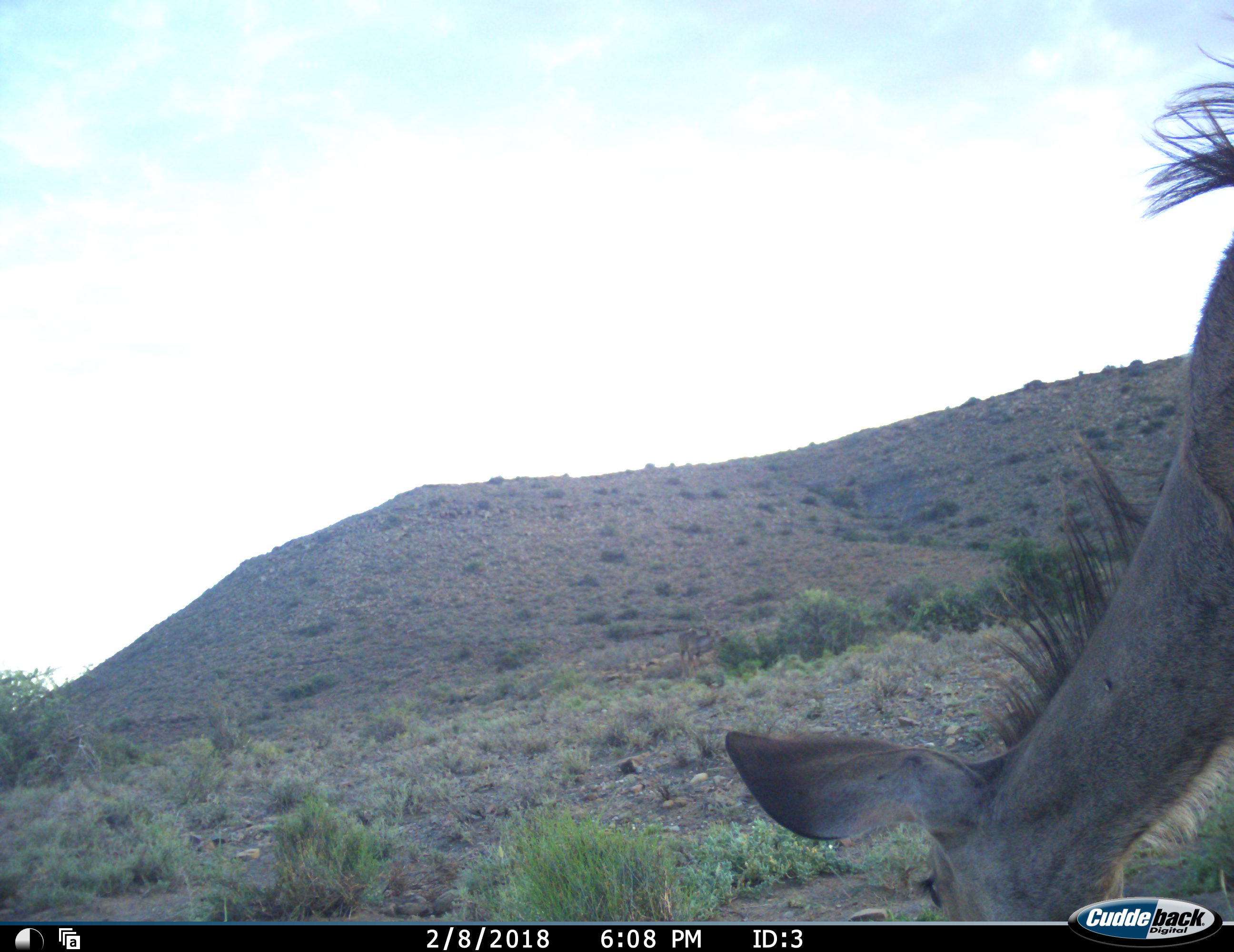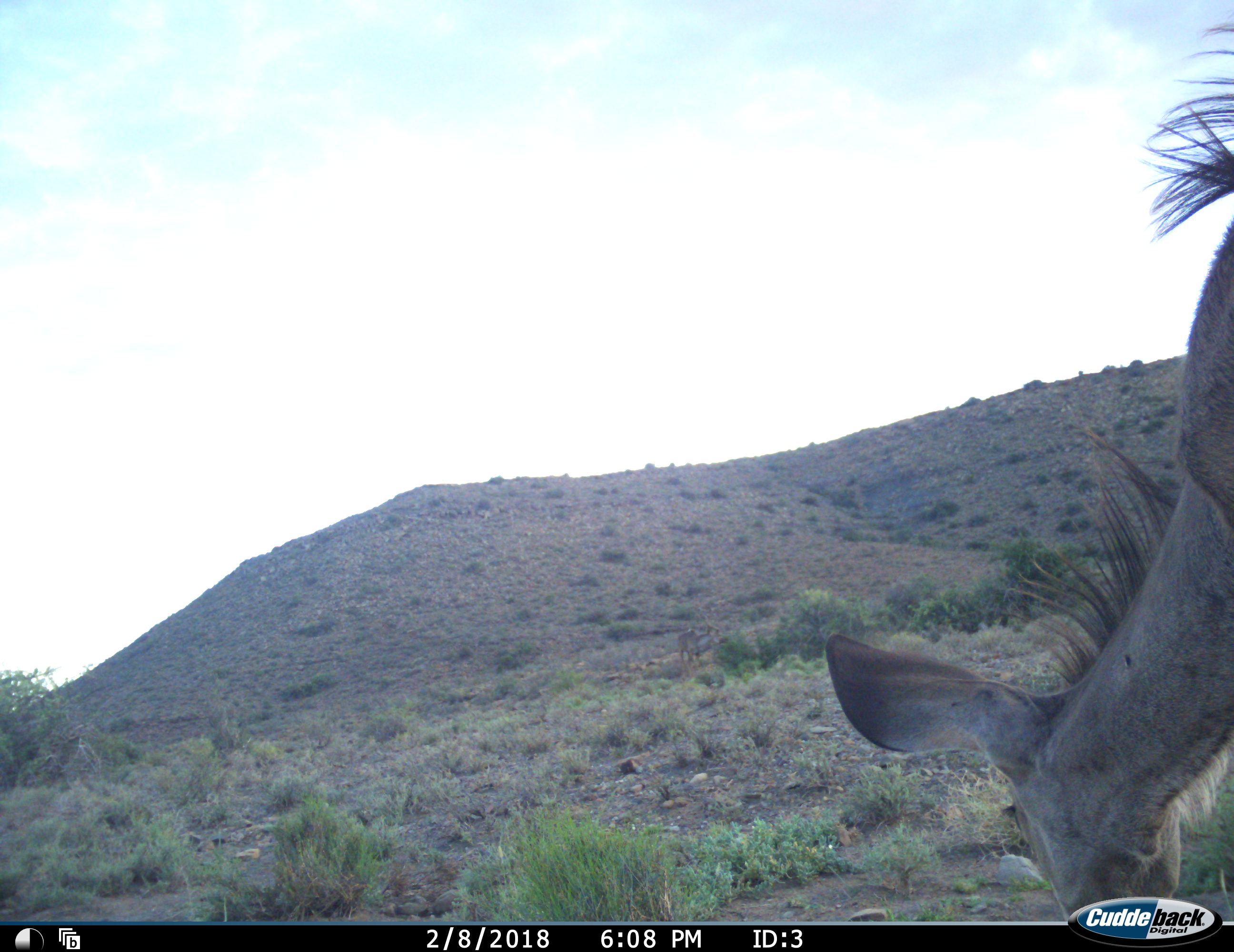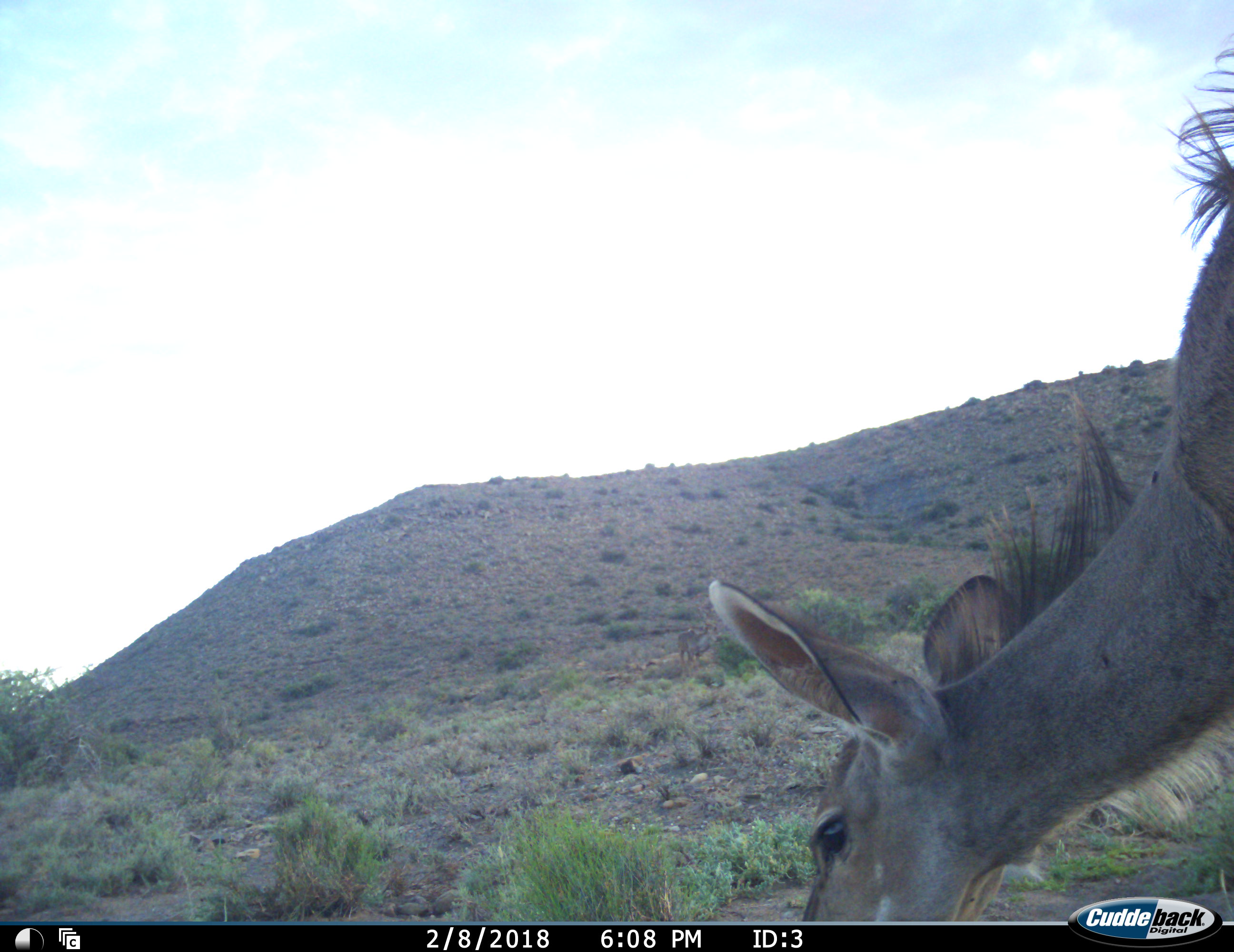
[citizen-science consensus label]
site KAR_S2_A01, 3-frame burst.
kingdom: Animalia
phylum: Chordata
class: Mammalia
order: Artiodactyla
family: Bovidae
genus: Tragelaphus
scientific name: Tragelaphus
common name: kudu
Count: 1.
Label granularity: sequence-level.